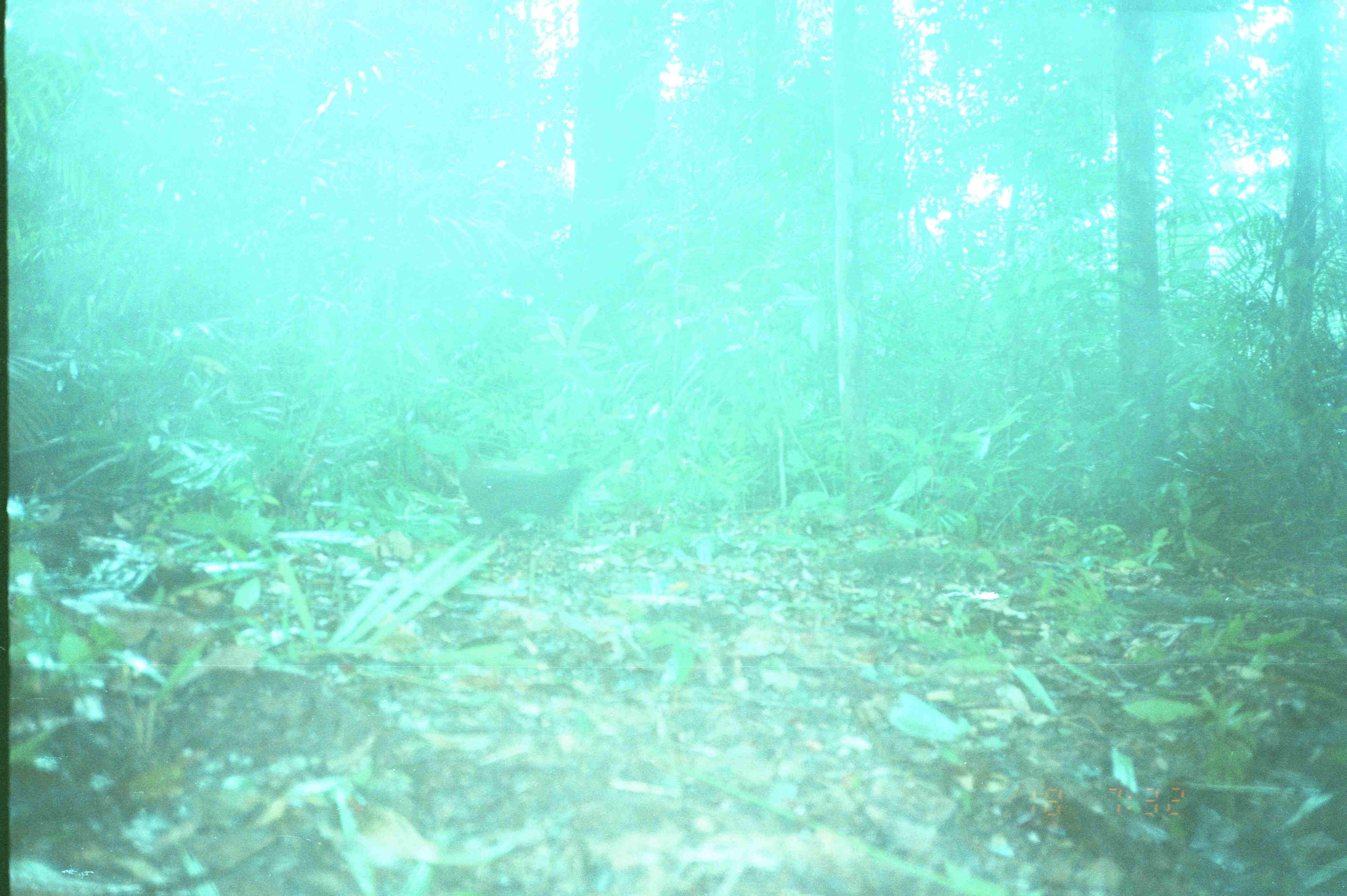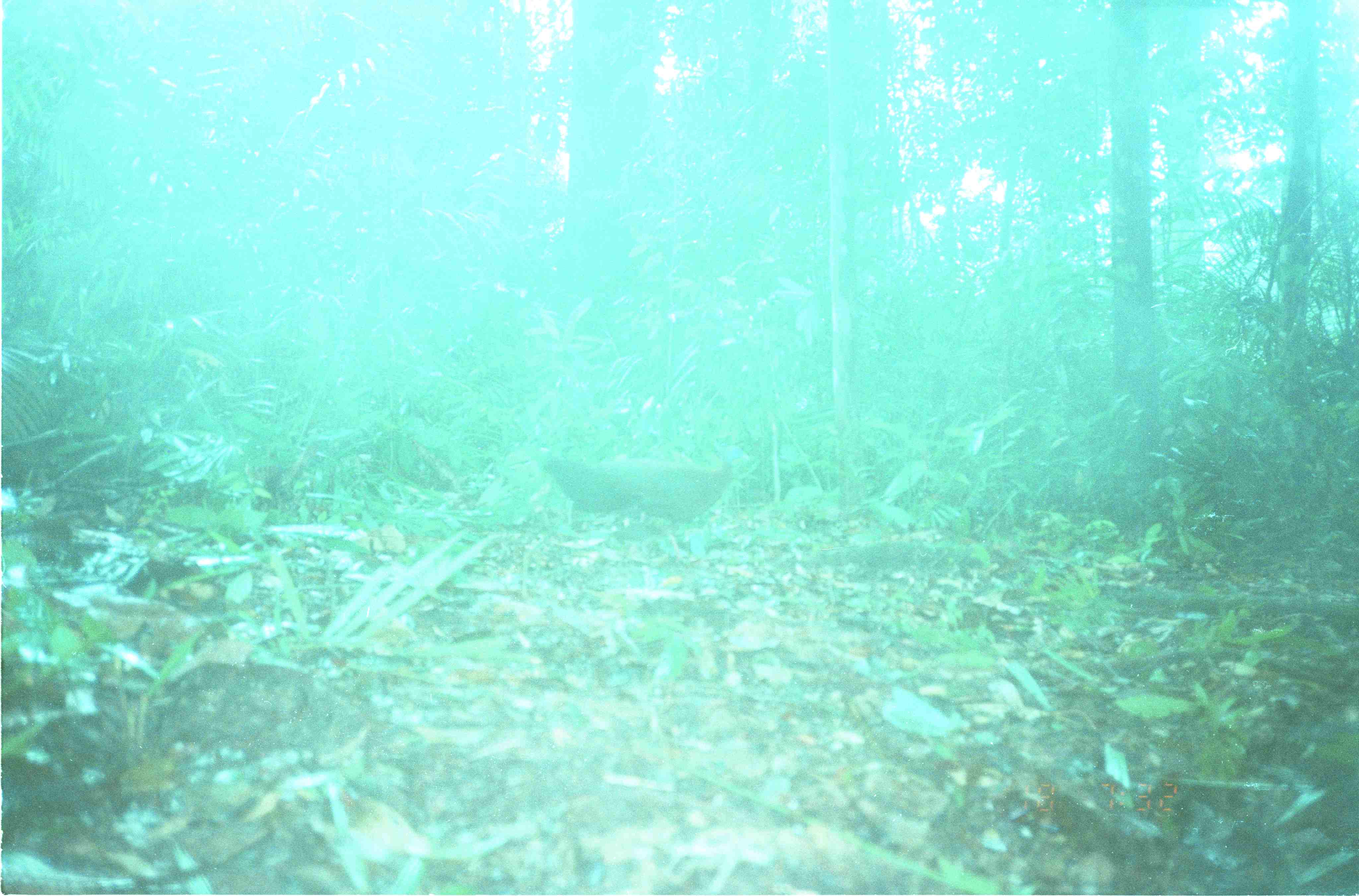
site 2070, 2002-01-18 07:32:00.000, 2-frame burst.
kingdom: Animalia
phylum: Chordata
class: Aves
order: Galliformes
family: Phasianidae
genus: Argusianus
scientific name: Argusianus argus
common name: great argus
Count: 1.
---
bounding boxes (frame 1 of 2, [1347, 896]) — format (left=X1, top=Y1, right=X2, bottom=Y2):
argusianus argus: (left=457, top=439, right=589, bottom=519)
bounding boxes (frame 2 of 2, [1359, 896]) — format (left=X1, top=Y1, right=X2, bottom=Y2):
argusianus argus: (left=541, top=436, right=751, bottom=567)